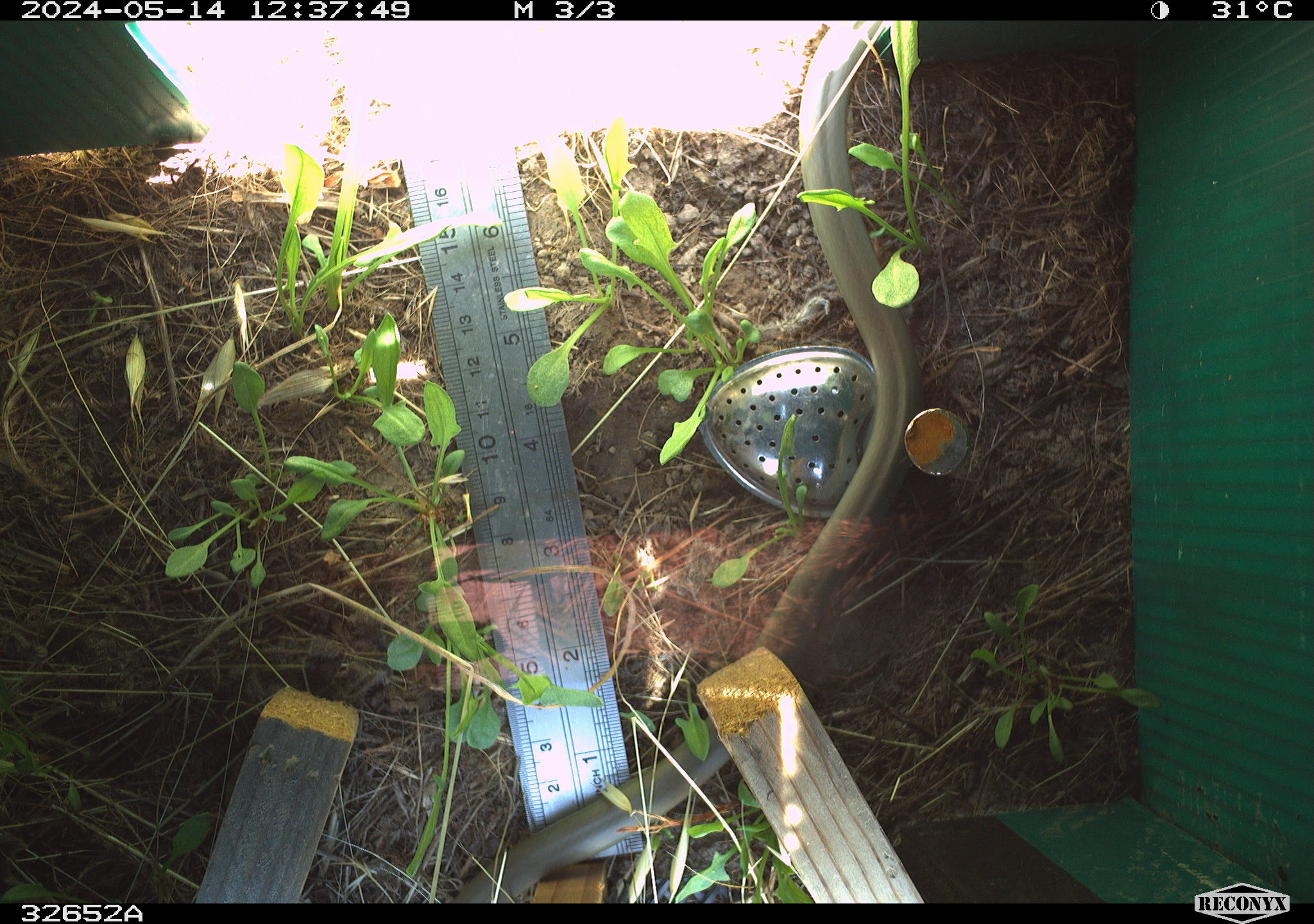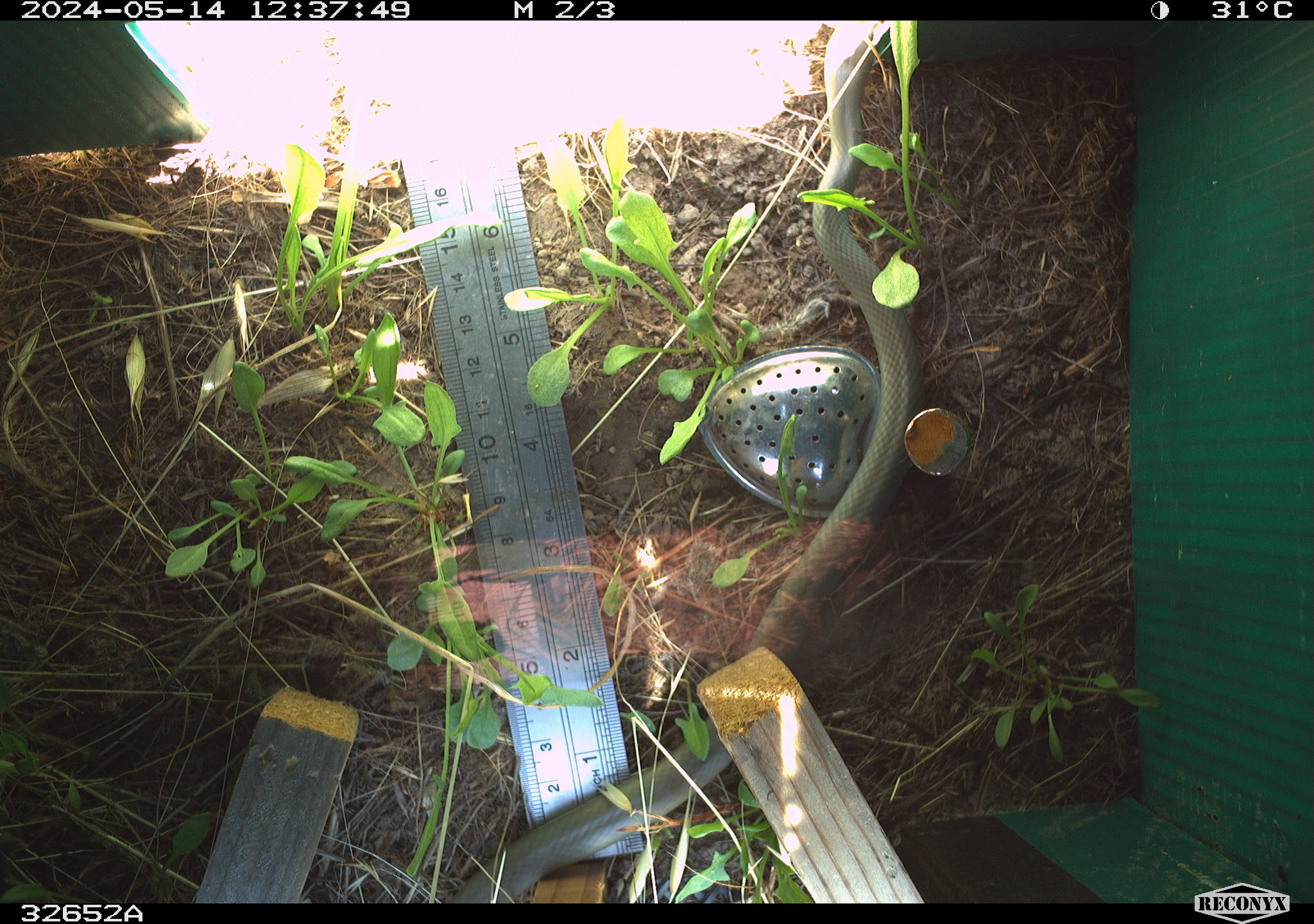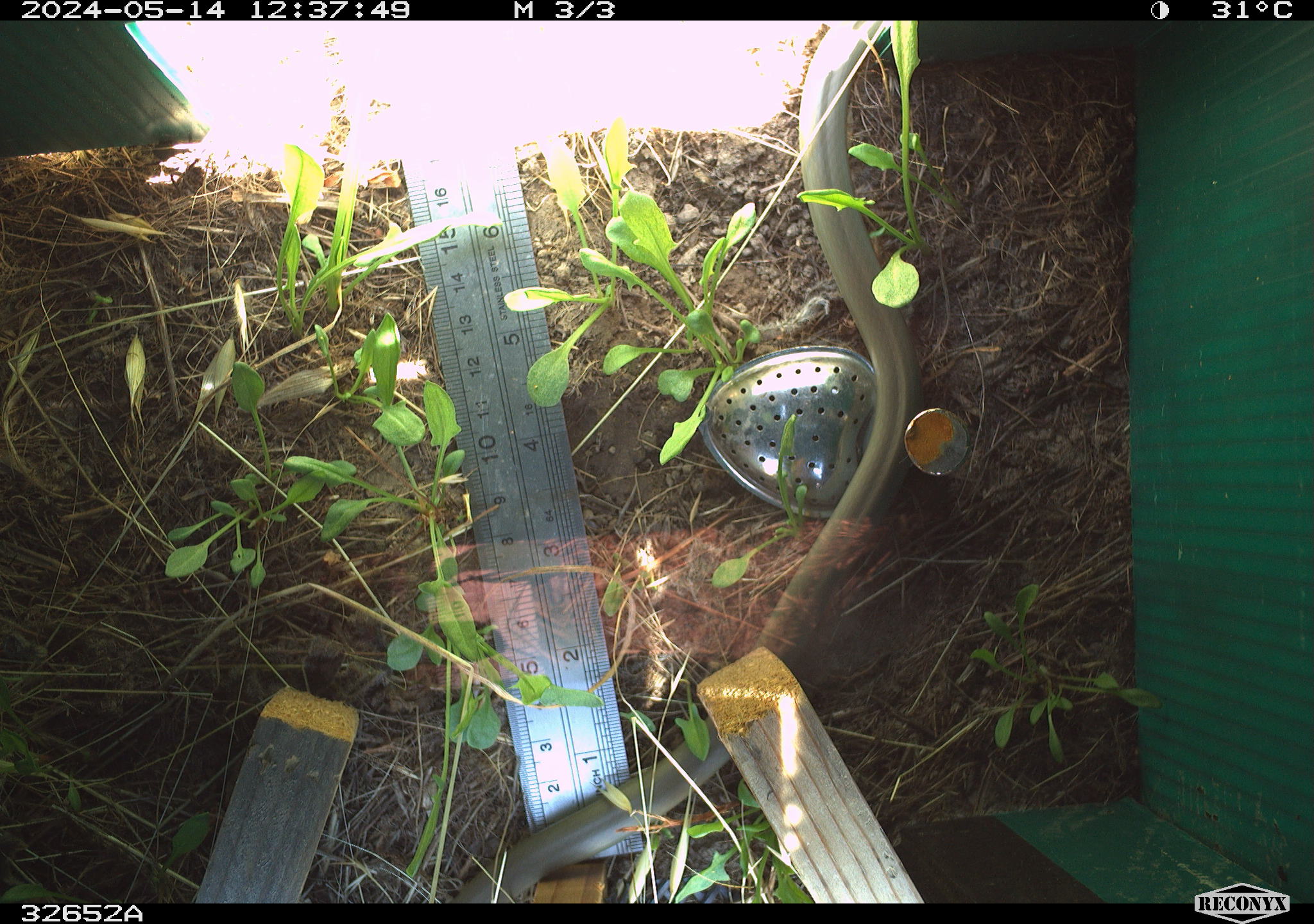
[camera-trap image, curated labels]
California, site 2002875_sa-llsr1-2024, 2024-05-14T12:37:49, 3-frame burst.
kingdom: Animalia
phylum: Chordata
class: Reptilia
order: Squamata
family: Colubridae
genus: Coluber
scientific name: Coluber constrictor mormon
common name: western yellow-bellied racer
Western yellow-bellied racer (Coluber constrictor mormon).